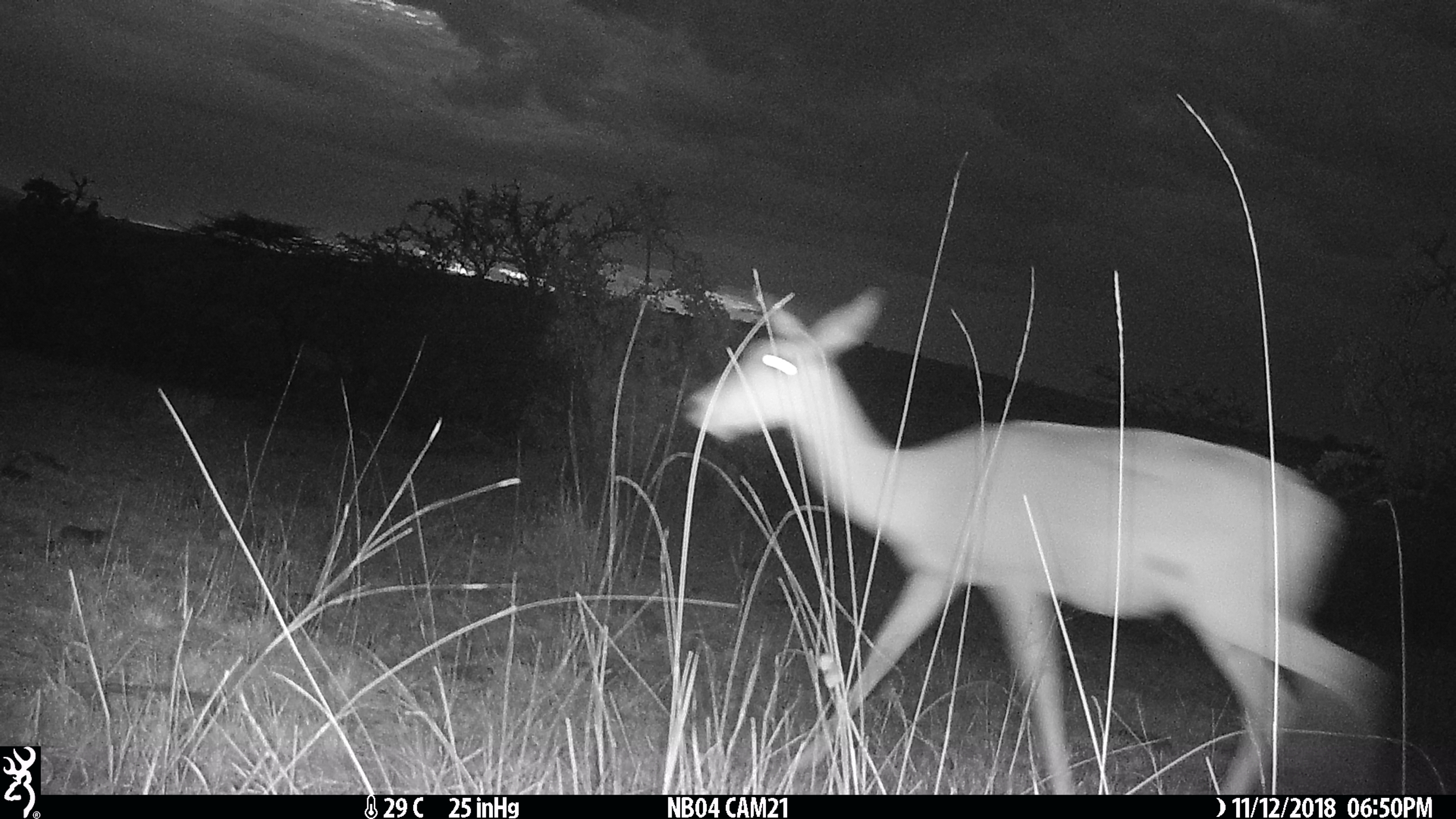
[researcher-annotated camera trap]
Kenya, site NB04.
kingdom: Animalia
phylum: Chordata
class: Mammalia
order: Artiodactyla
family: Bovidae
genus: Aepyceros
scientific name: Aepyceros melampus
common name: impala